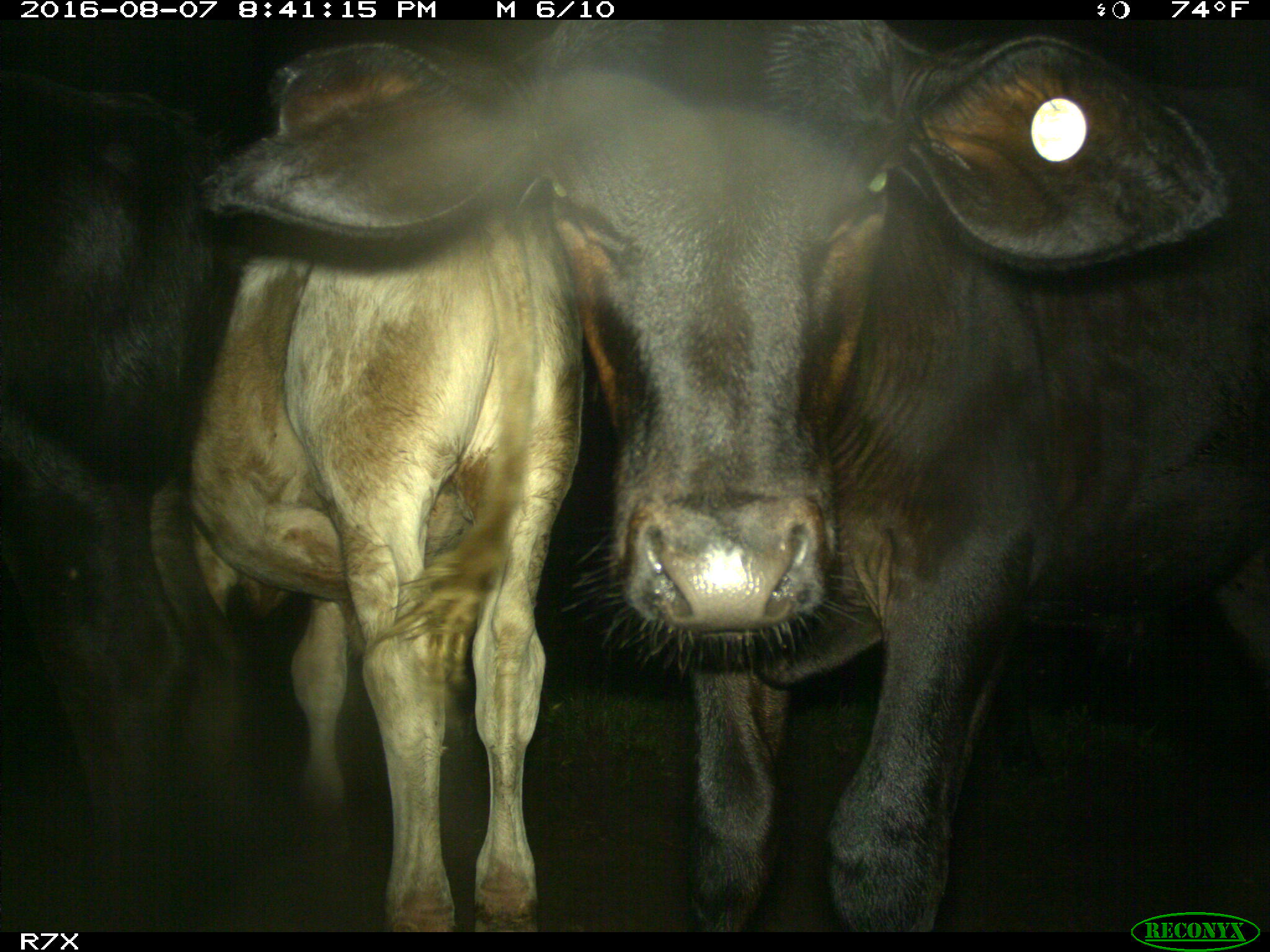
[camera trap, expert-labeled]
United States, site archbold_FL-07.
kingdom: Animalia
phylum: Chordata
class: Mammalia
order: Artiodactyla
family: Bovidae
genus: Bos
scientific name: Bos taurus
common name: domestic cow